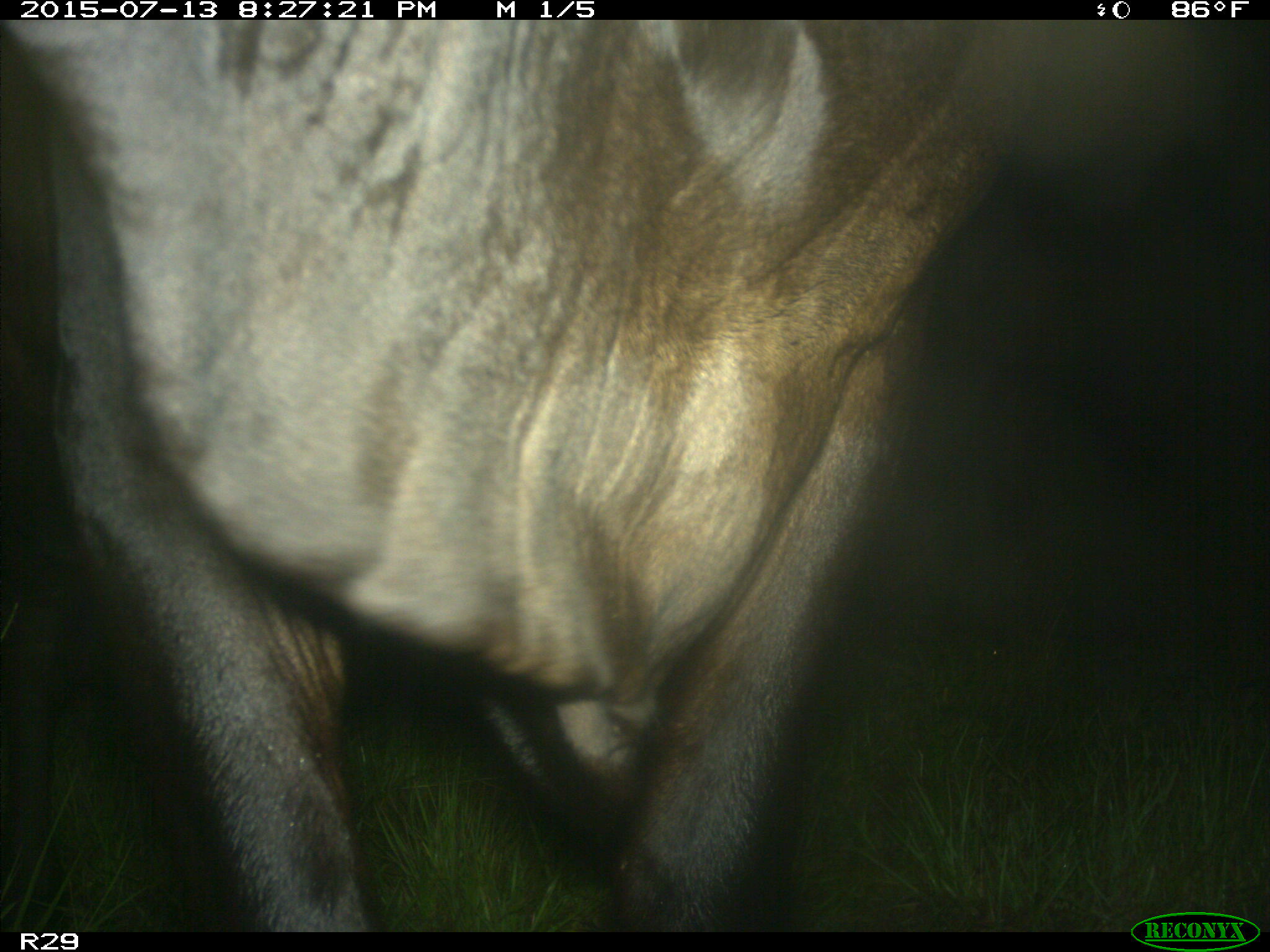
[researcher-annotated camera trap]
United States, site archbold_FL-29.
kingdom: Animalia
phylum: Chordata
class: Mammalia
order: Artiodactyla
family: Bovidae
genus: Bos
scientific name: Bos taurus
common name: domestic cow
Bos taurus (domestic cow).